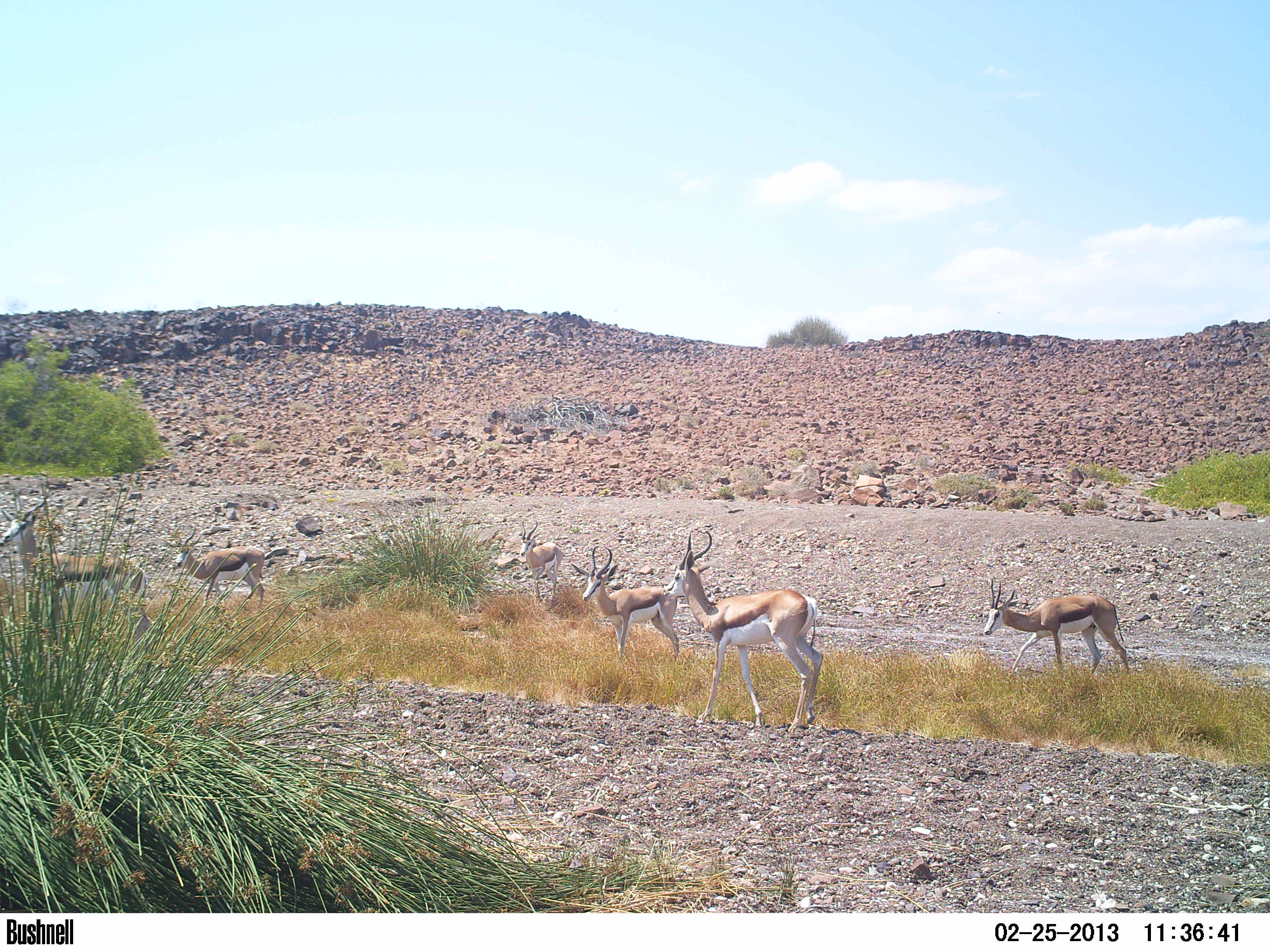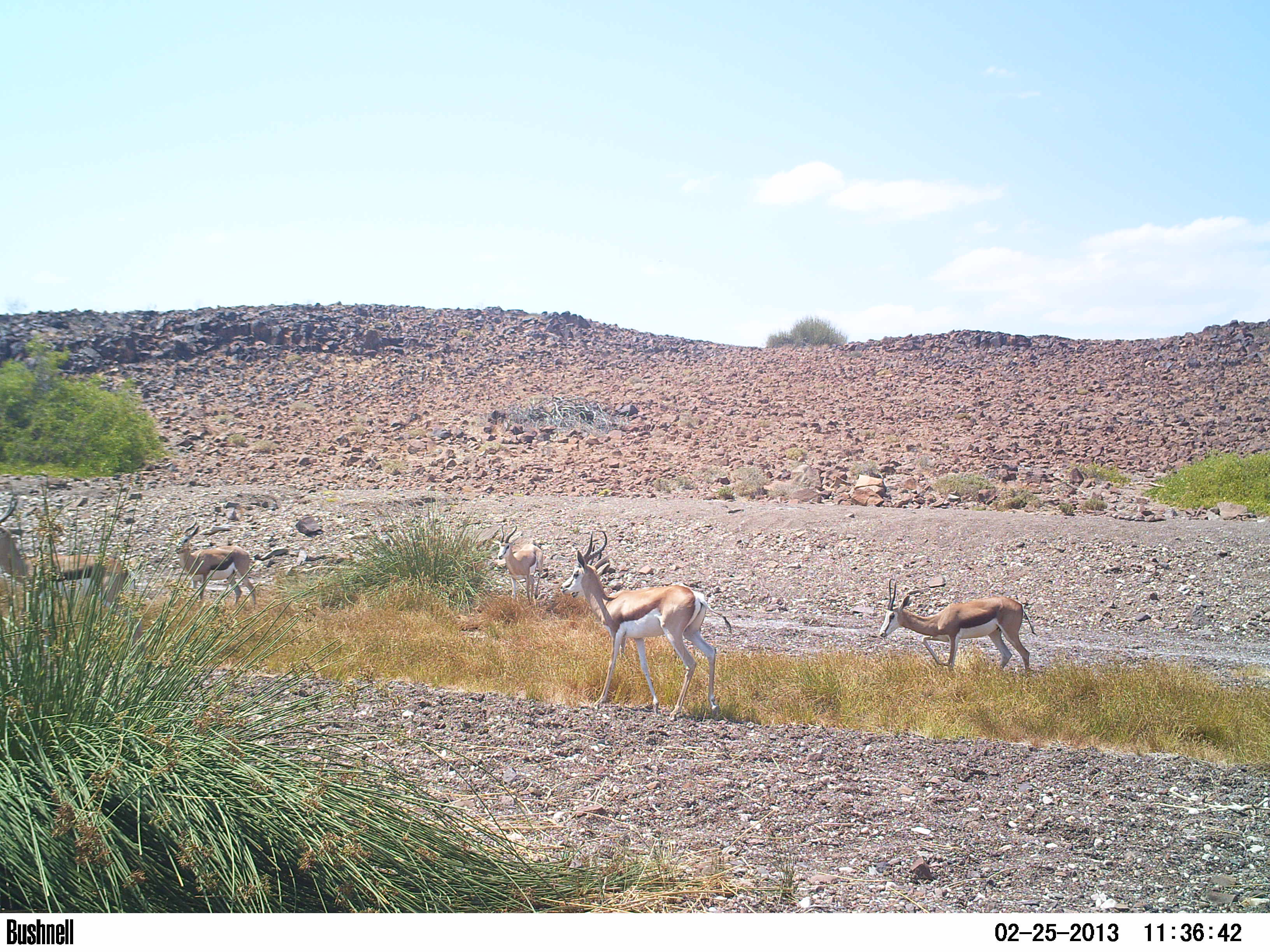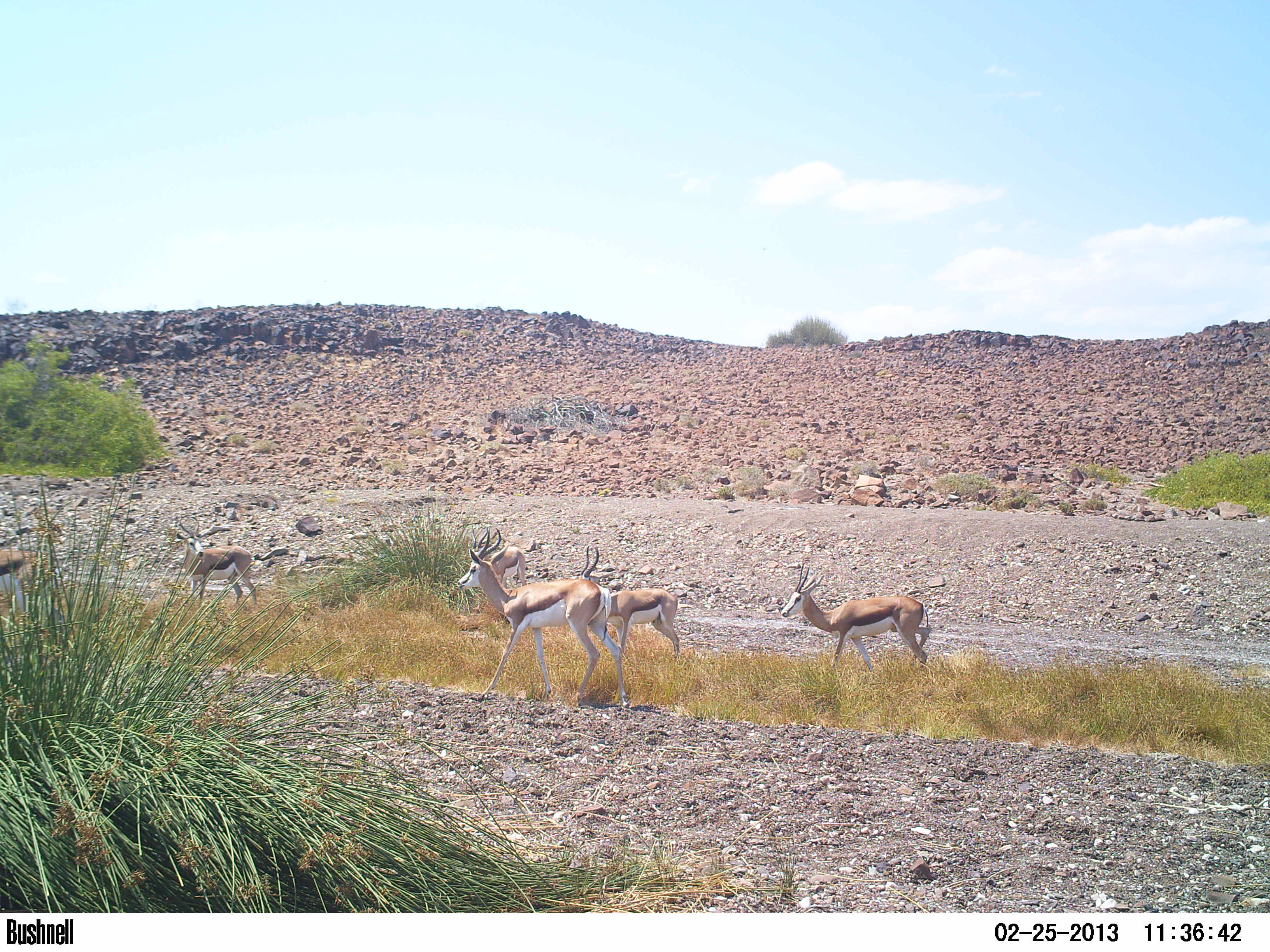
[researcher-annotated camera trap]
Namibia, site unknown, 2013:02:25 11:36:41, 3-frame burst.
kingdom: Animalia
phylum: Chordata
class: Mammalia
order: Artiodactyla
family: Bovidae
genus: Antidorcas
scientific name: Antidorcas marsupialis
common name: springbok